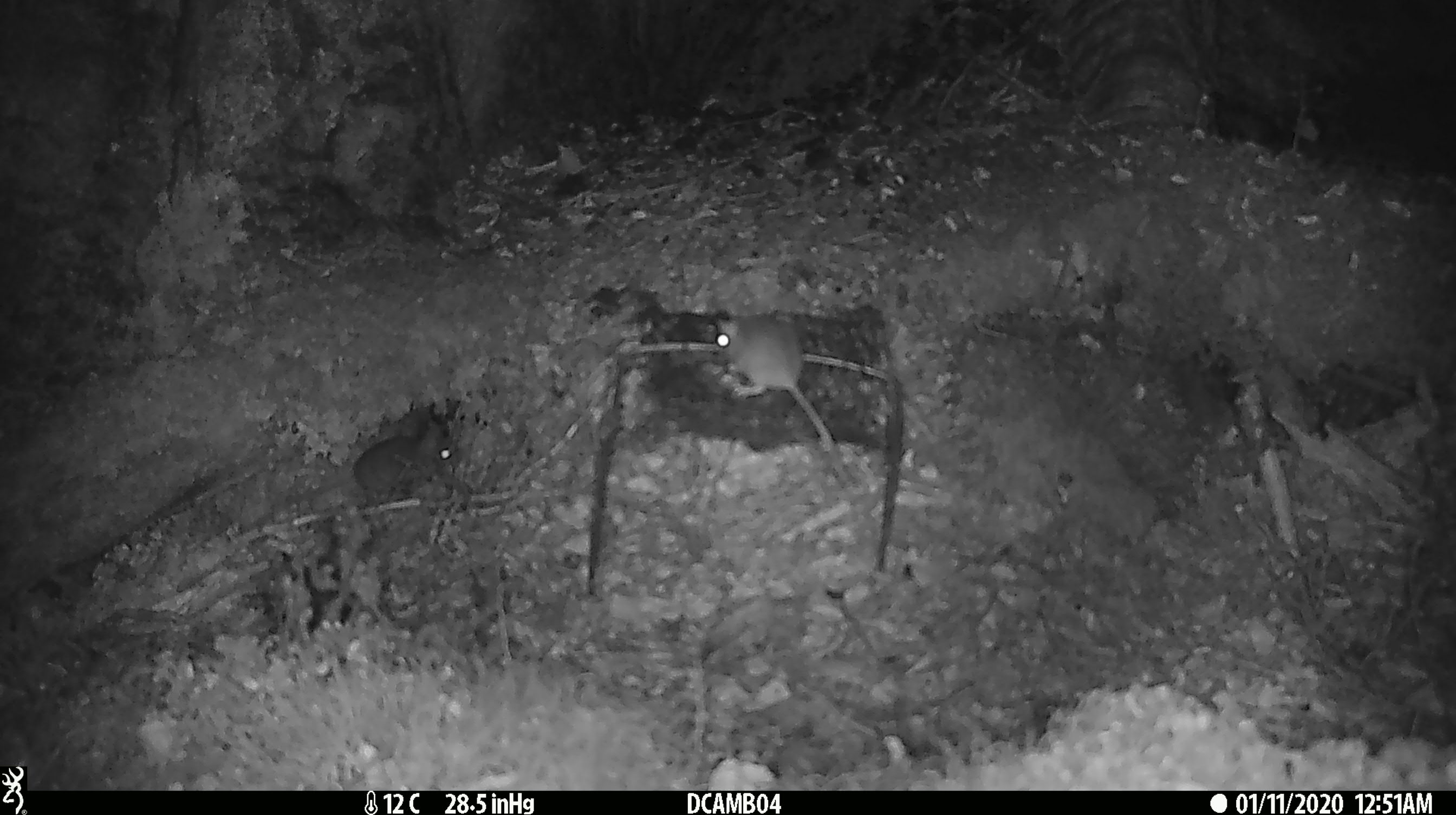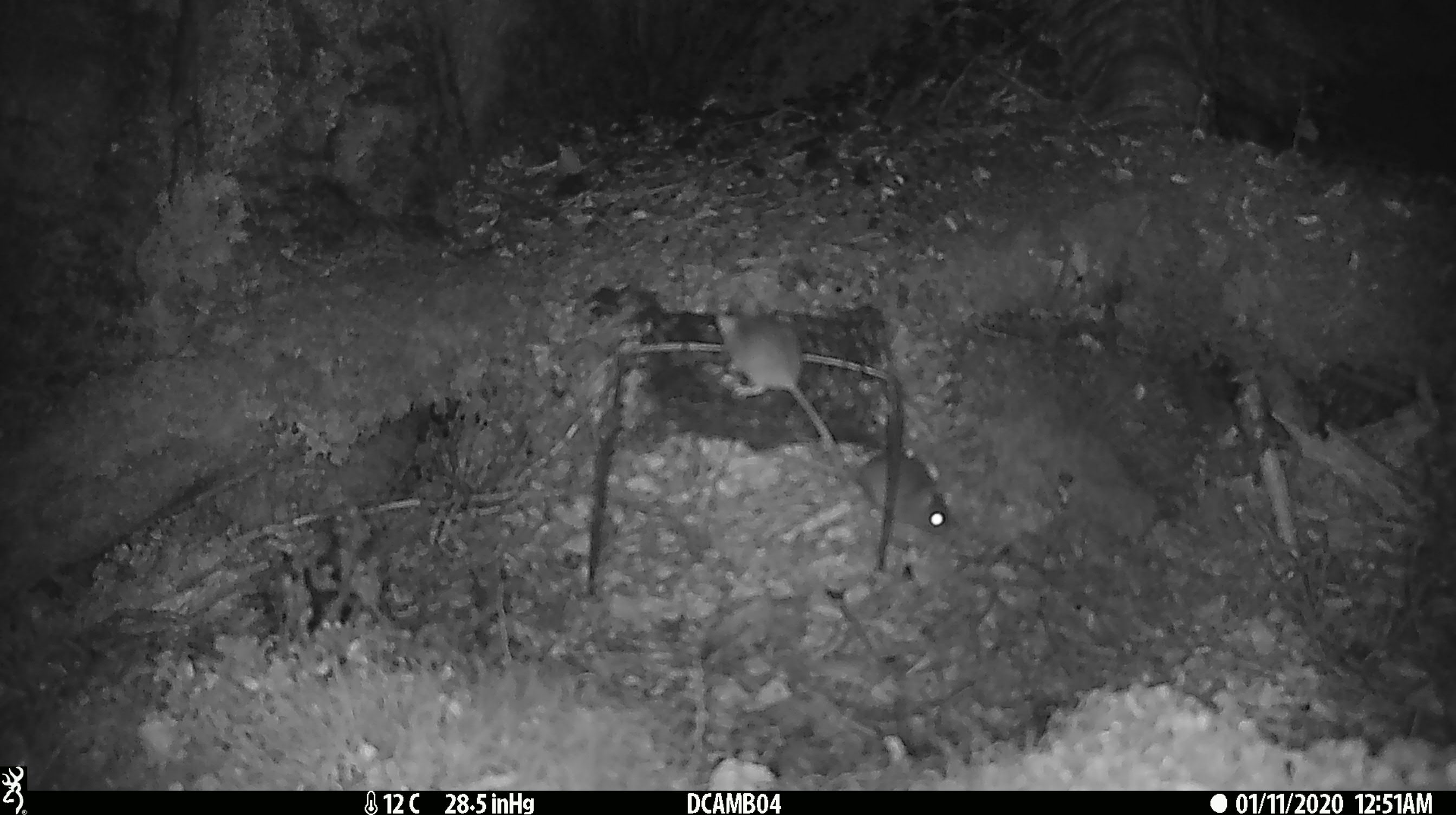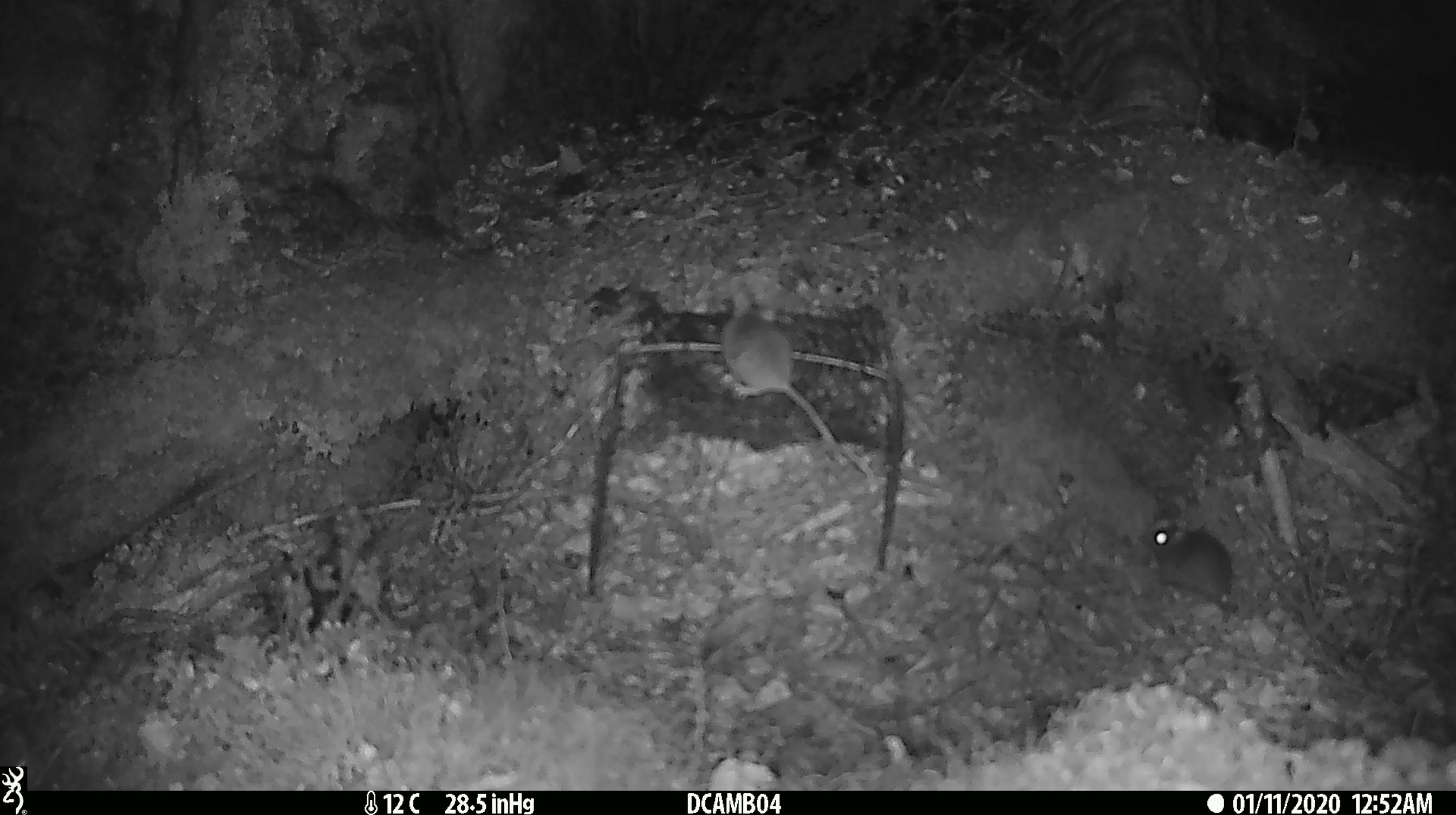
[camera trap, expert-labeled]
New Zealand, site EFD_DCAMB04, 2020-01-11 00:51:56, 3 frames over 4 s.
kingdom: Animalia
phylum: Chordata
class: Mammalia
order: Rodentia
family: Muridae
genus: Mus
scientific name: Mus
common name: mouse